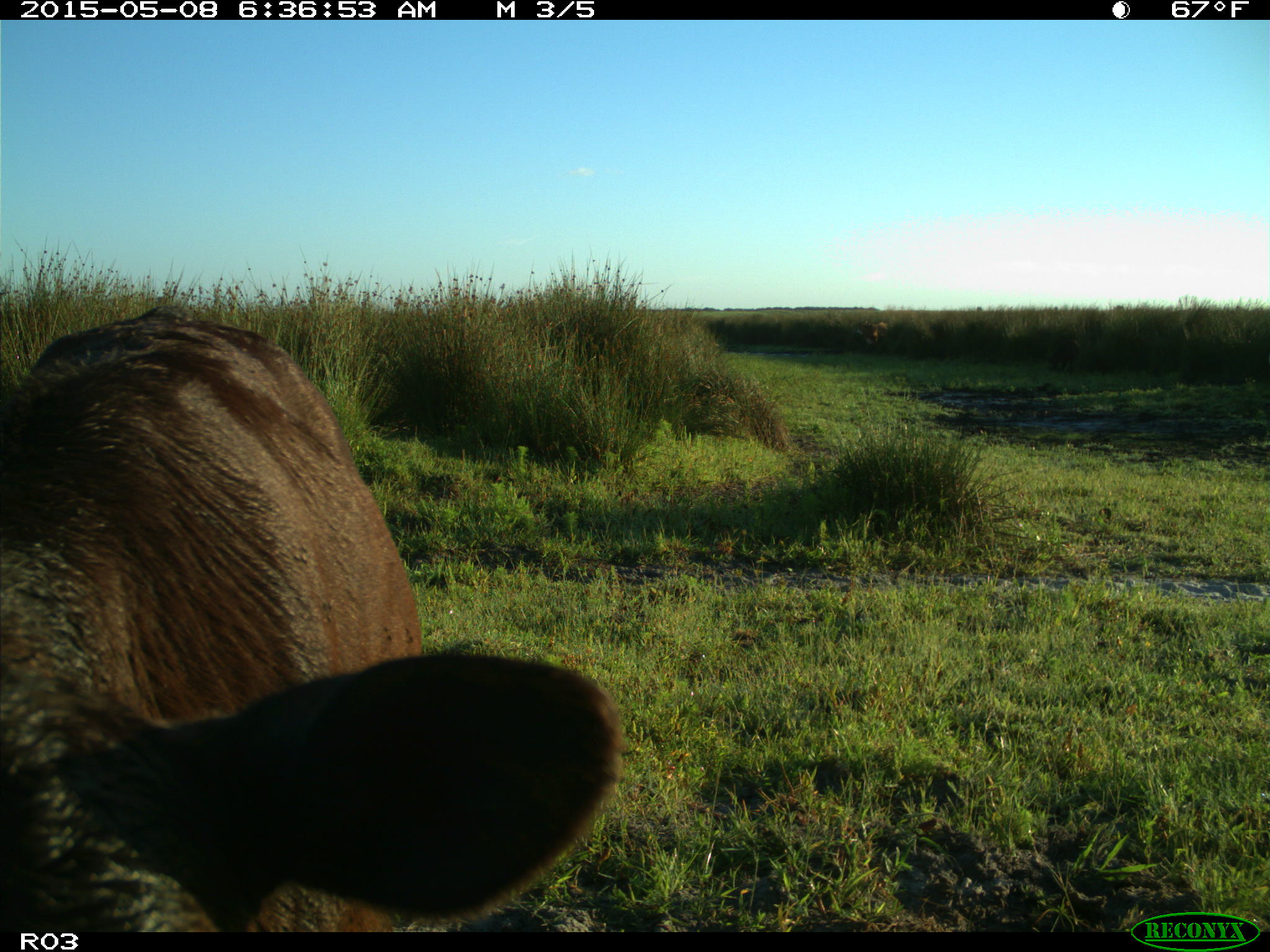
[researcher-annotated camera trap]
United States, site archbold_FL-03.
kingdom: Animalia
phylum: Chordata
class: Mammalia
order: Artiodactyla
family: Bovidae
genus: Bos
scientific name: Bos taurus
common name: domestic cow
Bos taurus (domestic cow).